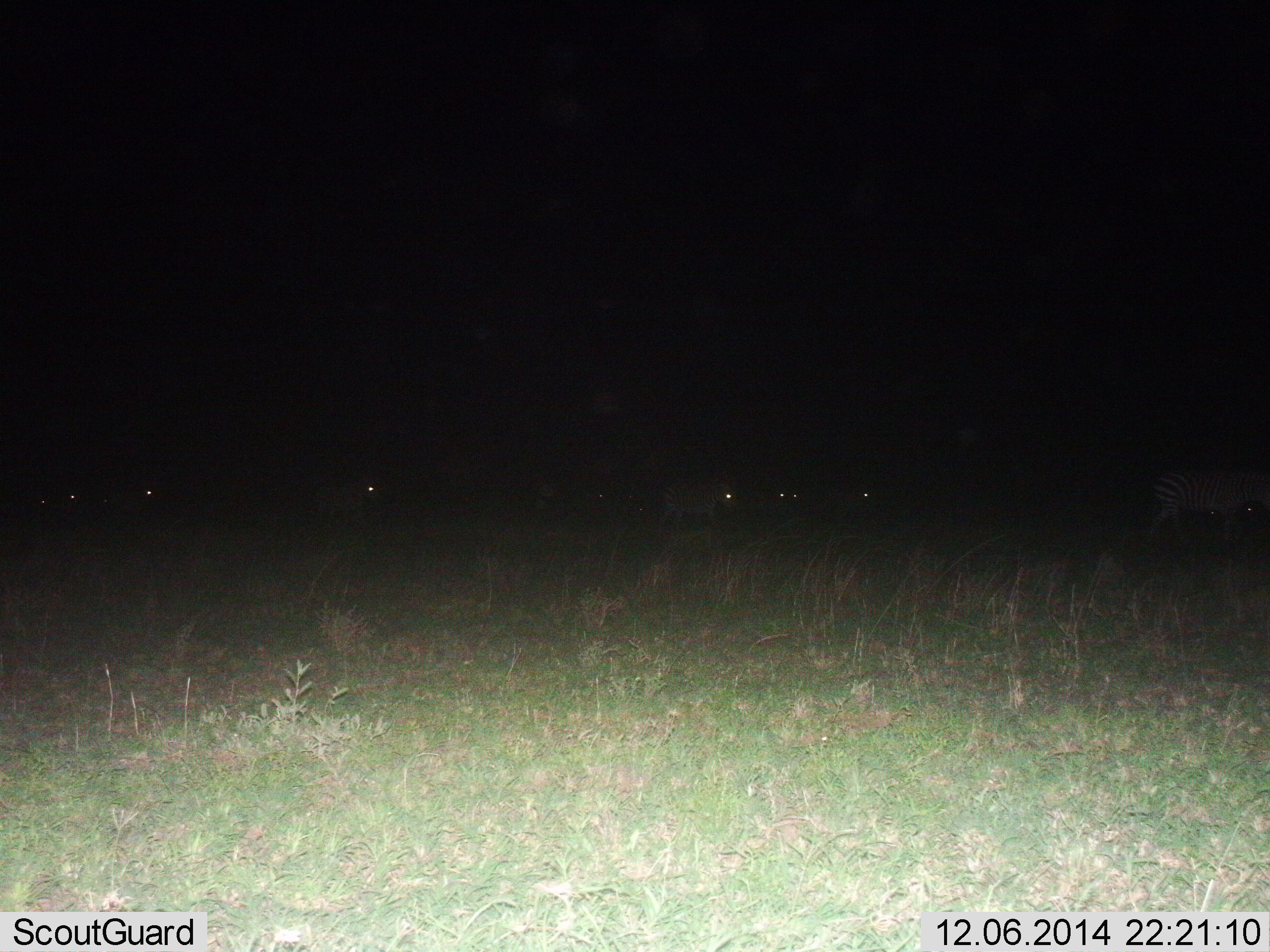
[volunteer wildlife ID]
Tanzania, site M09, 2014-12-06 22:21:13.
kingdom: Animalia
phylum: Chordata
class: Mammalia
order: Perissodactyla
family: Equidae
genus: Equus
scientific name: Equus quagga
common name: plains zebra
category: zebra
Zebra (plains zebra) (Equus quagga), count 8. Behavior (volunteer vote fractions): standing 18%, resting 9%, moving 91%, interacting 0%. Young present (vote fraction): 0%. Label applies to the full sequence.